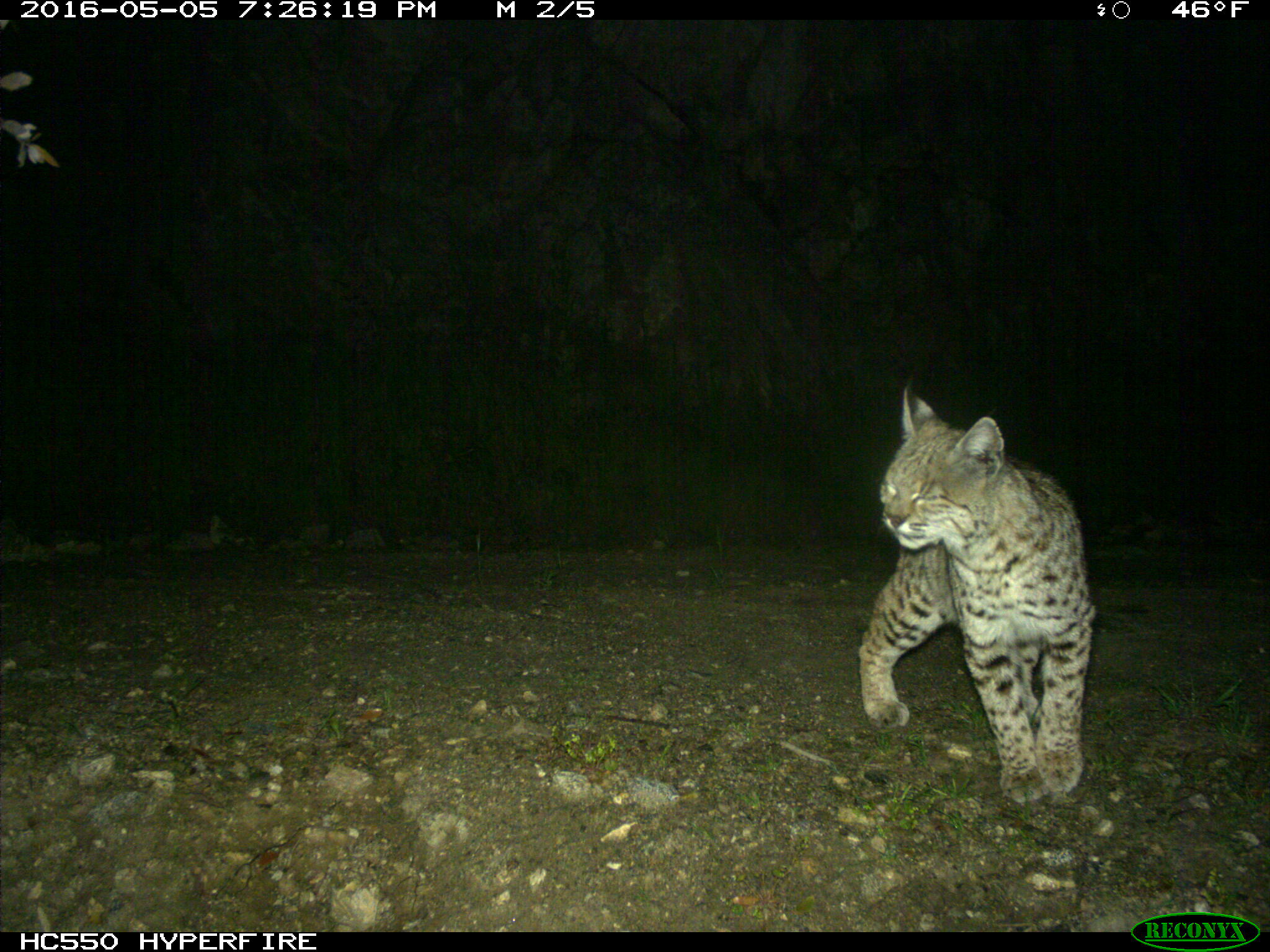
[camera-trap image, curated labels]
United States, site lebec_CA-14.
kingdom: Animalia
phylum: Chordata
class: Mammalia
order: Carnivora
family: Felidae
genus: Lynx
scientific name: Lynx rufus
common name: bobcat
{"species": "Lynx rufus (bobcat)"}